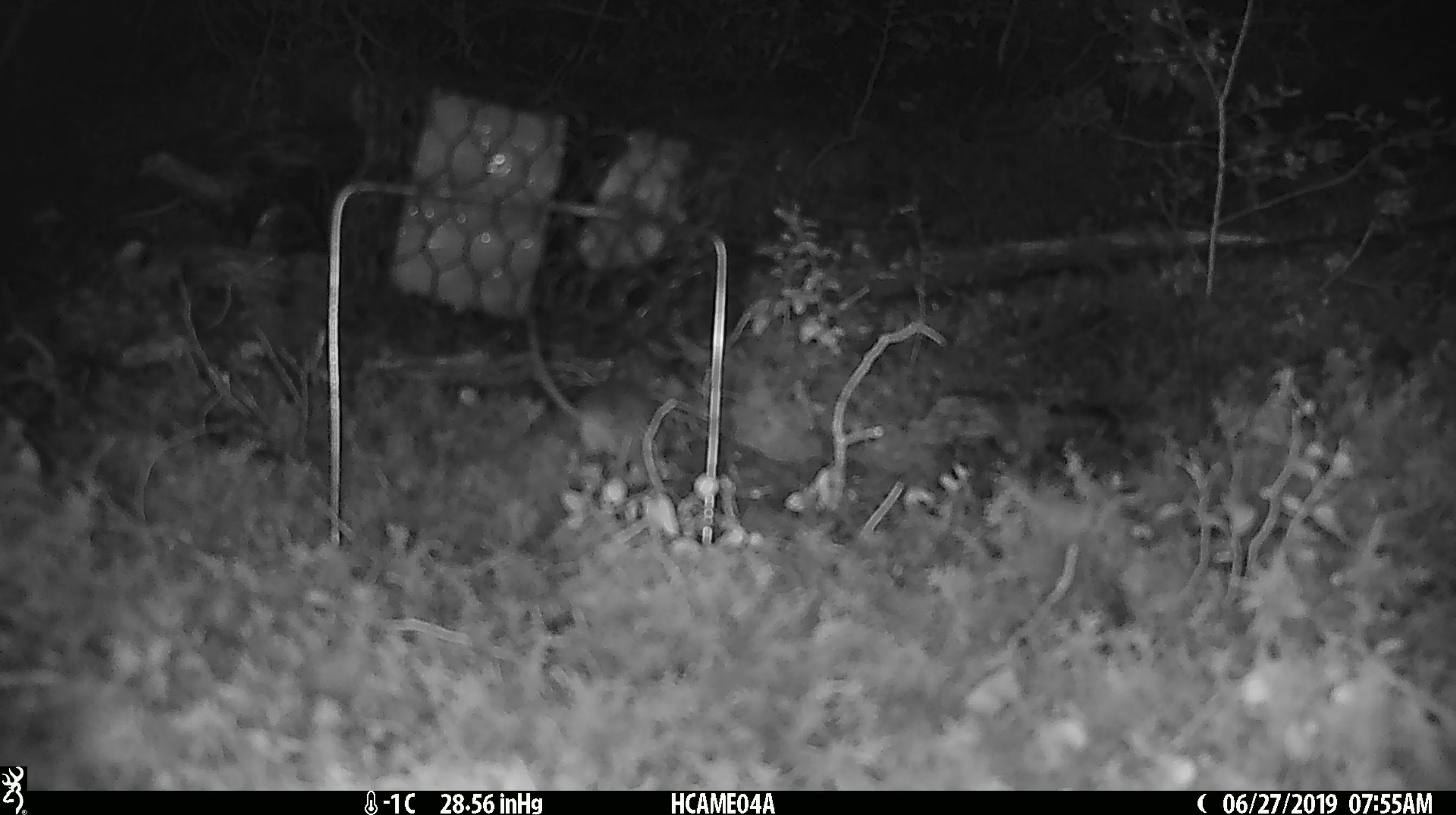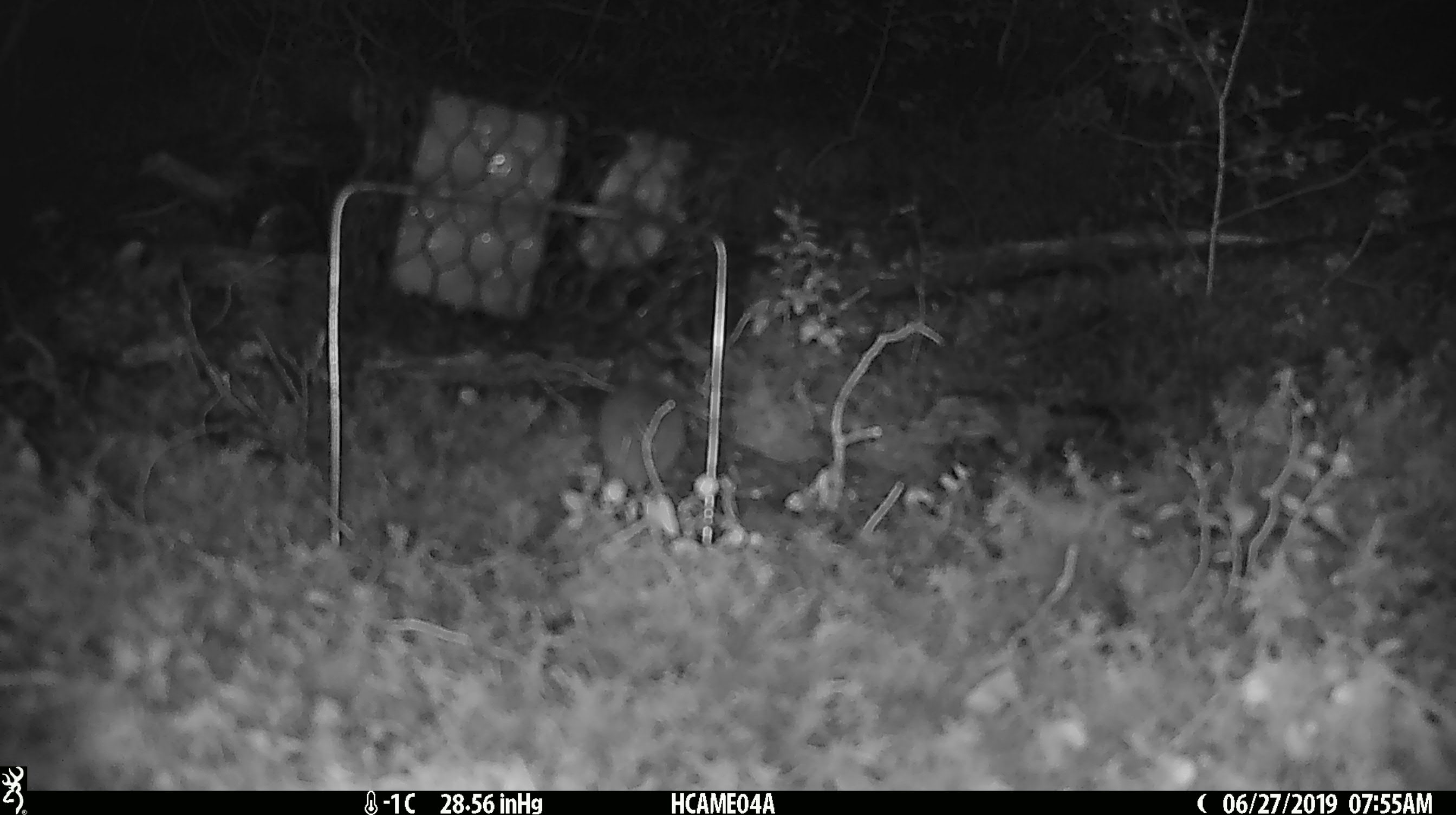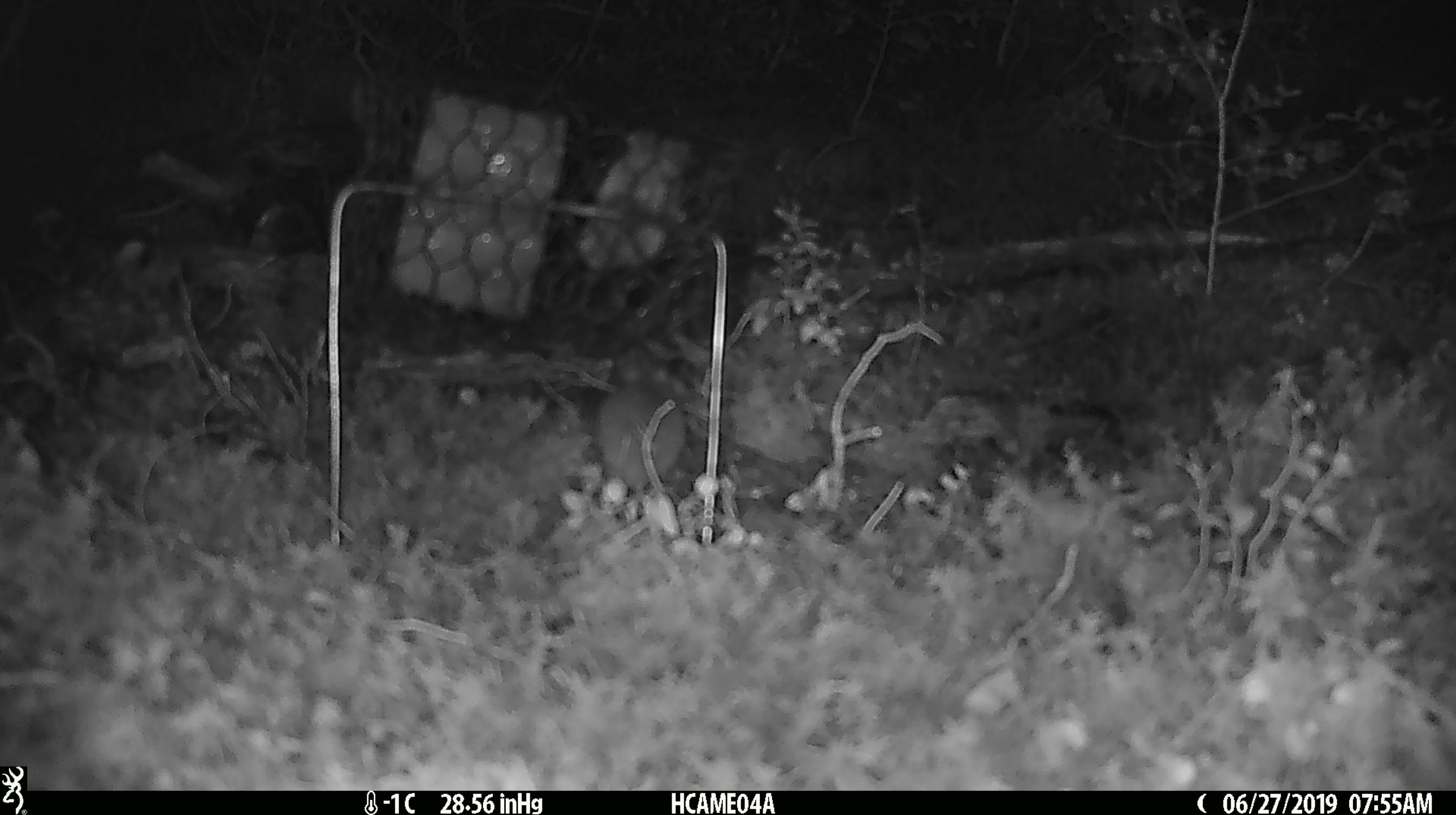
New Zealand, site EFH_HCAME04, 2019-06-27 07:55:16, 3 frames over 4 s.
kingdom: Animalia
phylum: Chordata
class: Mammalia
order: Rodentia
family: Muridae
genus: Mus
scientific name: Mus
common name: mouse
Mouse (Mus).